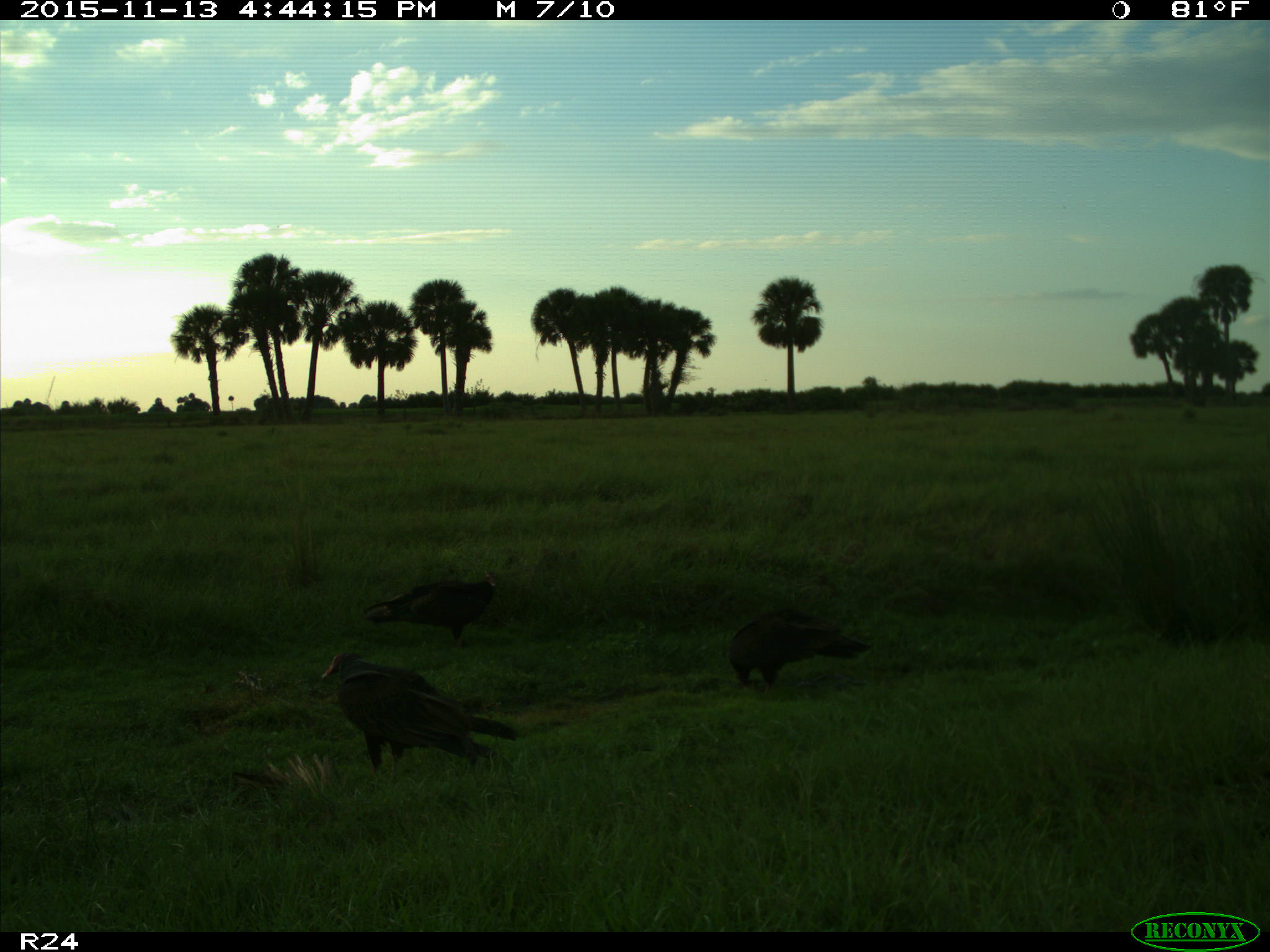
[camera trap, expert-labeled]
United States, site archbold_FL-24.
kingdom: Animalia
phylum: Chordata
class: Aves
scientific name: Aves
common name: birds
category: unidentified bird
Unidentified bird (birds) (Aves).